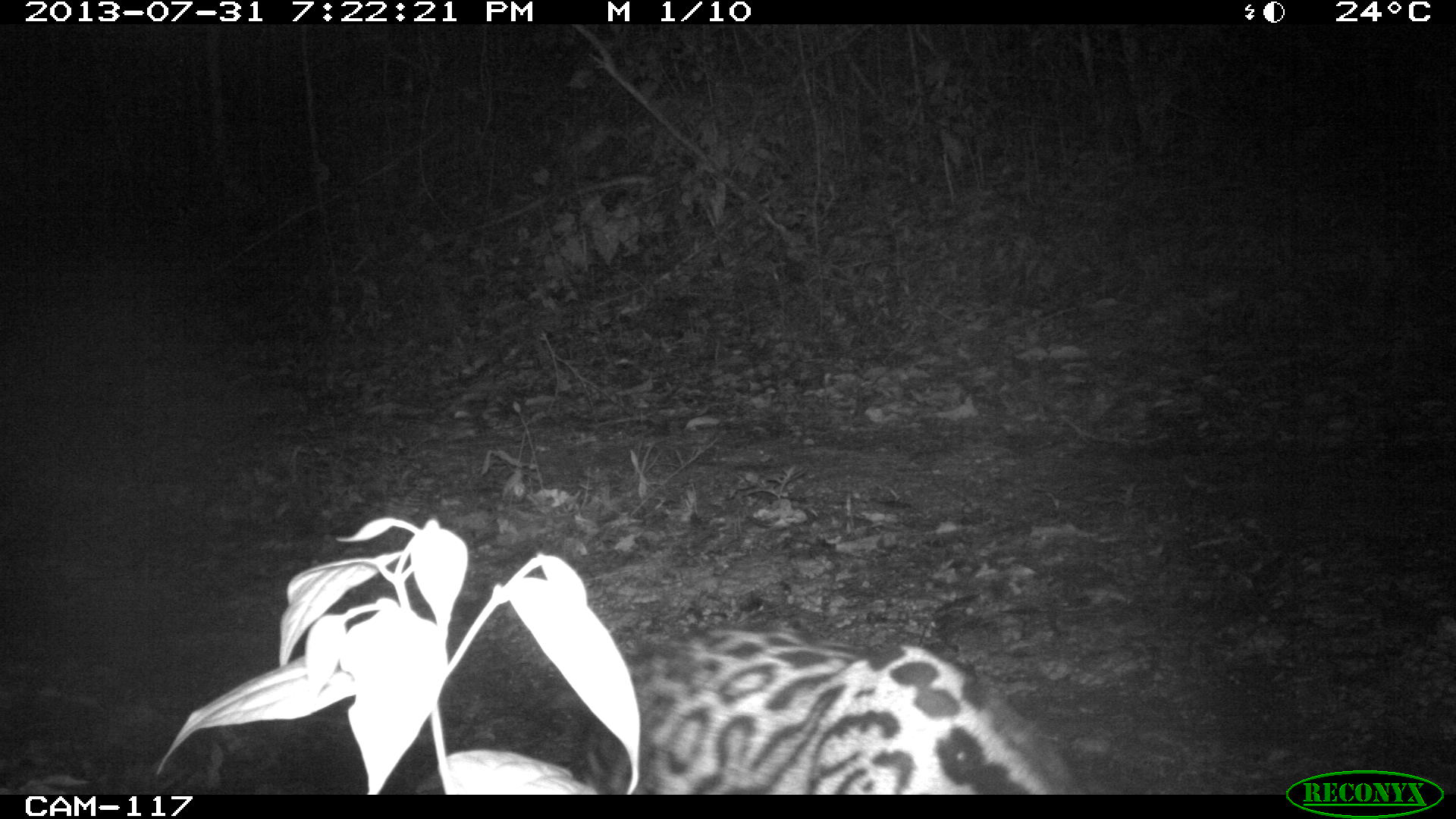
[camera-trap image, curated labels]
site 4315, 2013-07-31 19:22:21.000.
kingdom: Animalia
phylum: Chordata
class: Mammalia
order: Carnivora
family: Felidae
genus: Leopardus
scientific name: Leopardus pardalis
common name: ocelot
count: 1